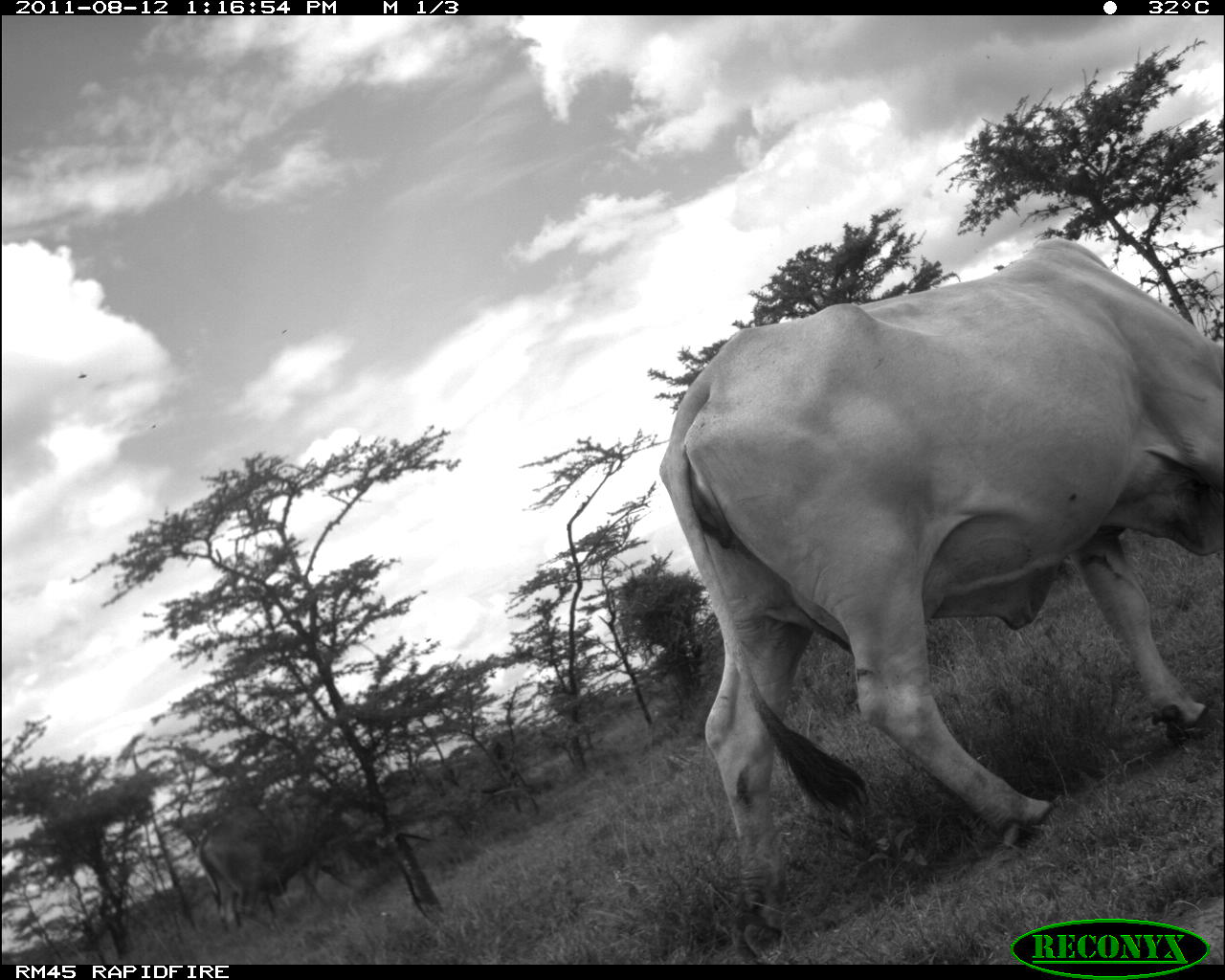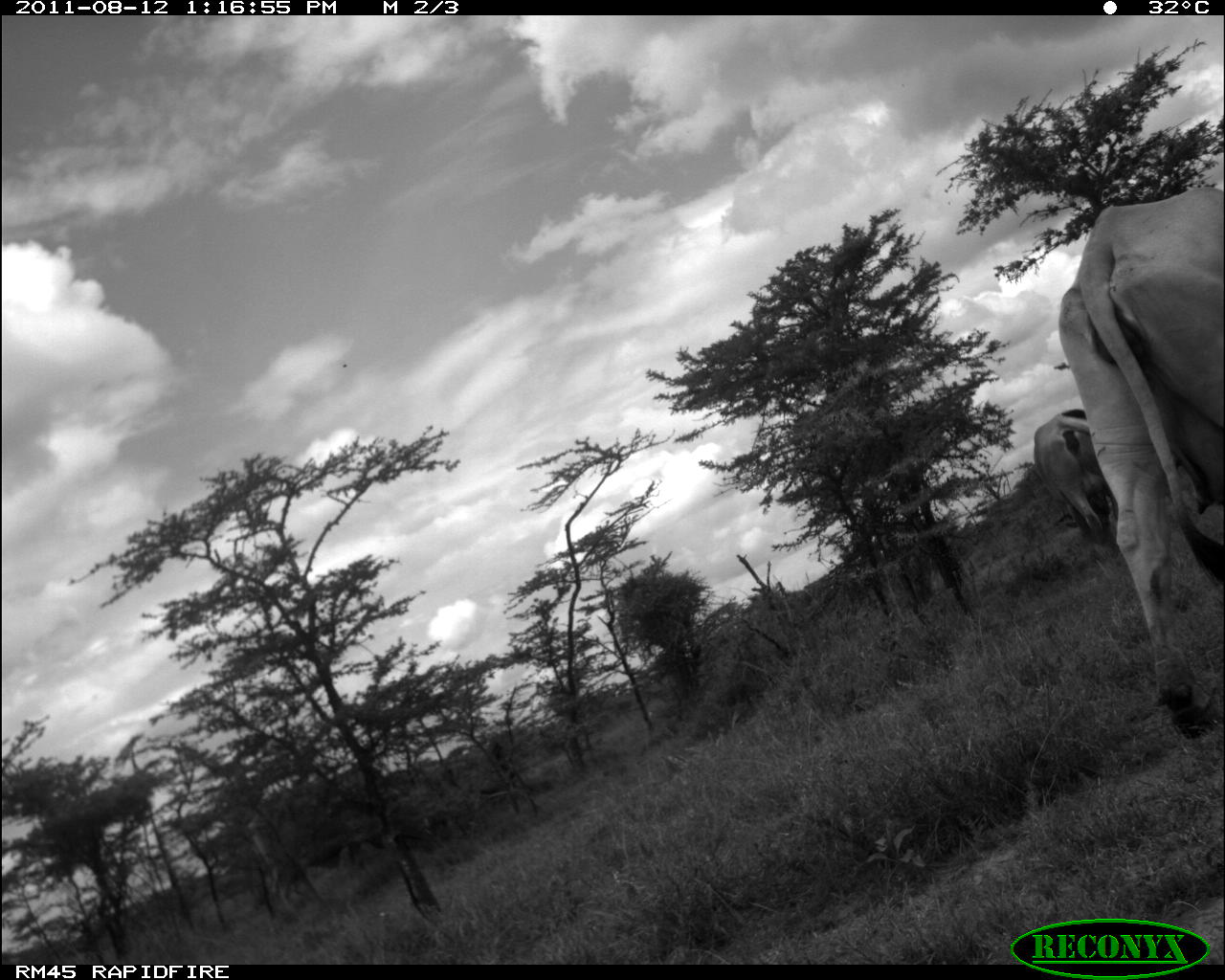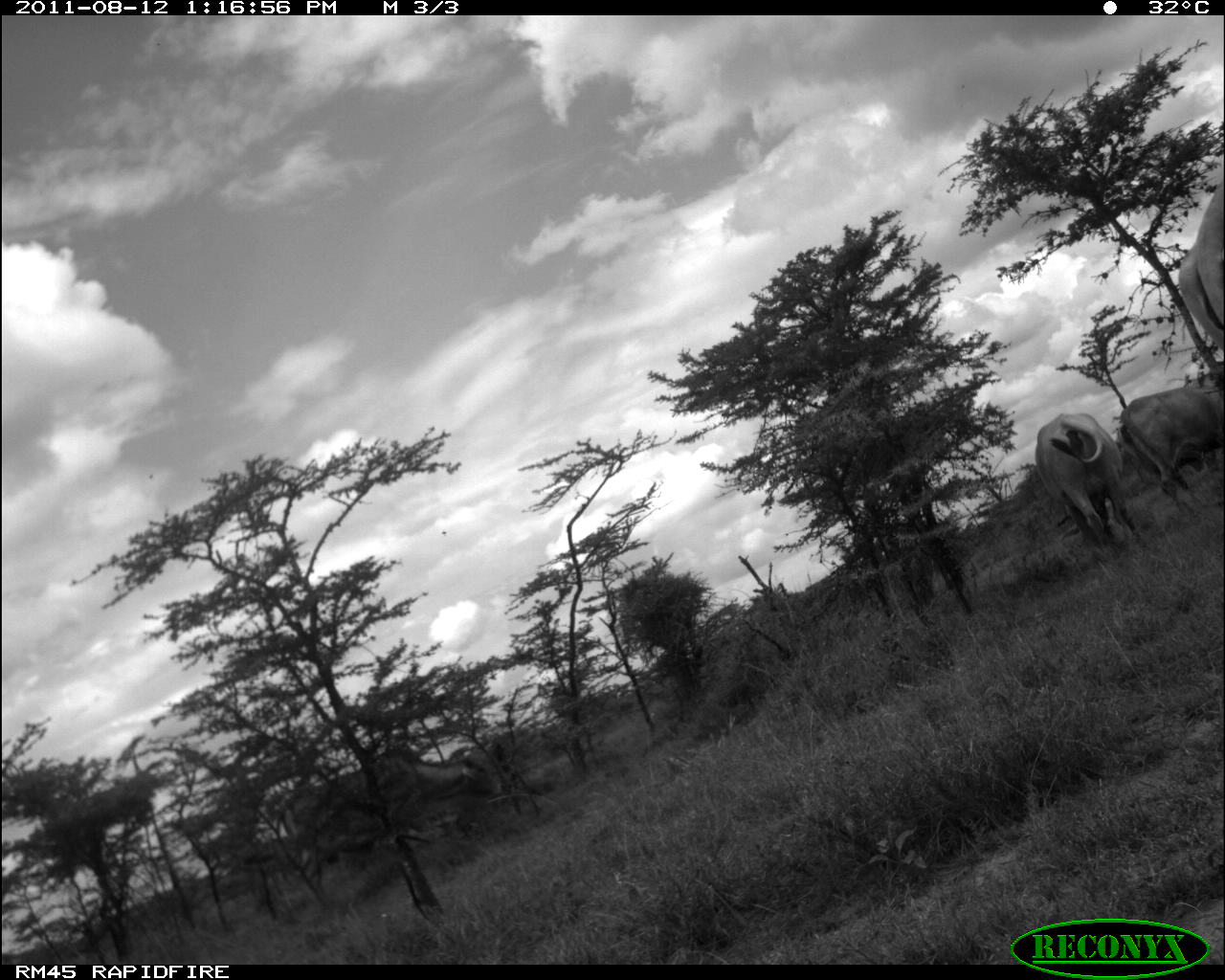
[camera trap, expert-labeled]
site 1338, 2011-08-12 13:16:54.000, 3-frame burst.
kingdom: Animalia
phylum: Chordata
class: Mammalia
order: Artiodactyla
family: Bovidae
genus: Bos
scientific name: Bos taurus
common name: domestic cattle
Bos taurus (domestic cattle), count 2.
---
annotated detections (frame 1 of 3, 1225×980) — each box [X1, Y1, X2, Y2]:
bos taurus: [658, 237, 1225, 965]; [197, 793, 362, 930]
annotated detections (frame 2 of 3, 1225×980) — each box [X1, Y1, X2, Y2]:
bos taurus: [1058, 187, 1225, 738]; [246, 782, 430, 925]; [1034, 409, 1117, 543]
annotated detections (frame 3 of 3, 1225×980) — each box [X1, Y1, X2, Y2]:
bos taurus: [284, 753, 504, 899]; [1034, 413, 1141, 559]; [1120, 387, 1225, 525]; [1178, 183, 1225, 357]